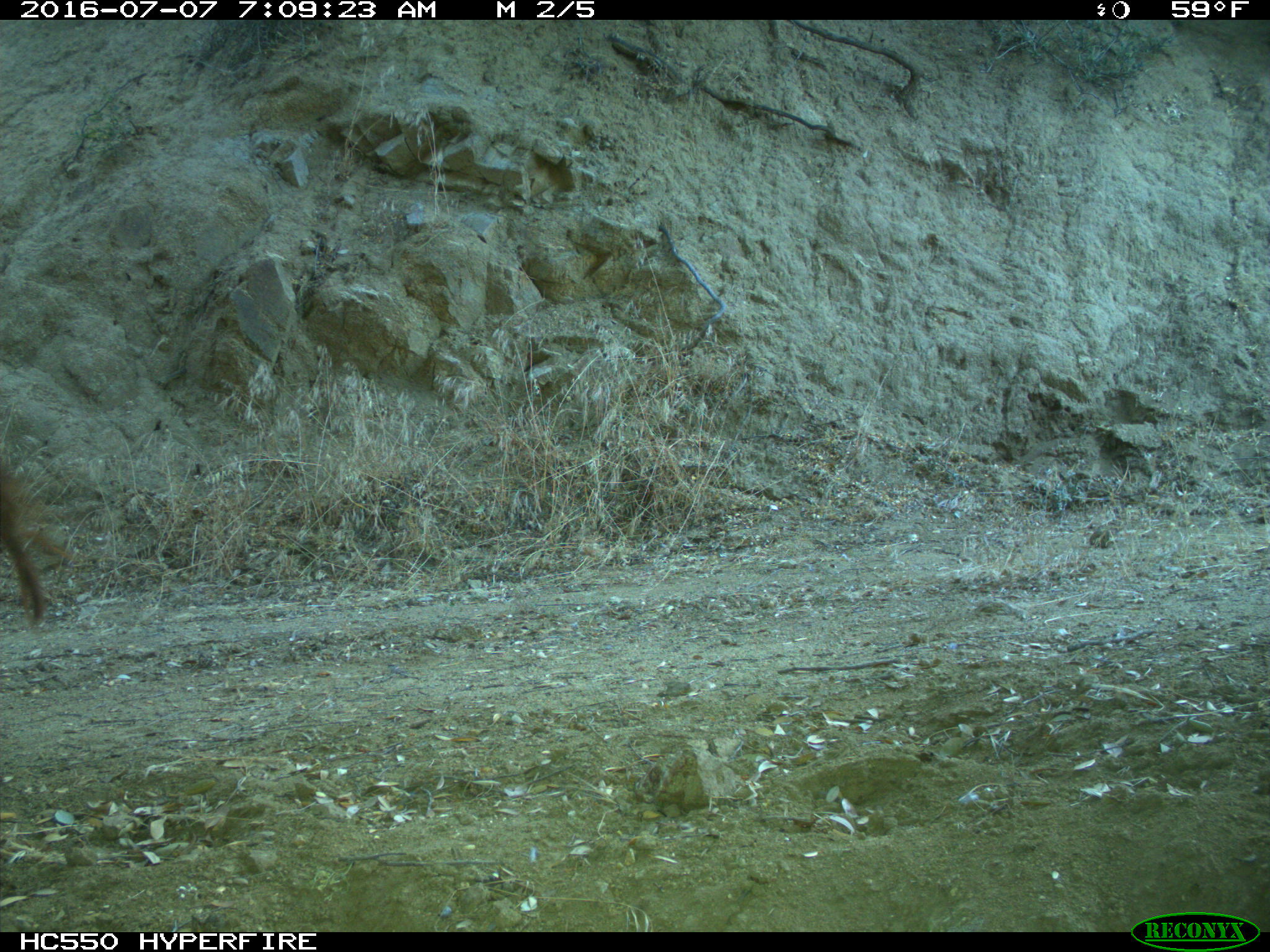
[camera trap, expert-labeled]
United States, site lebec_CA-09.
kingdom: Animalia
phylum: Chordata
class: Mammalia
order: Artiodactyla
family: Bovidae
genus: Bos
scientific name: Bos taurus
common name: domestic cow